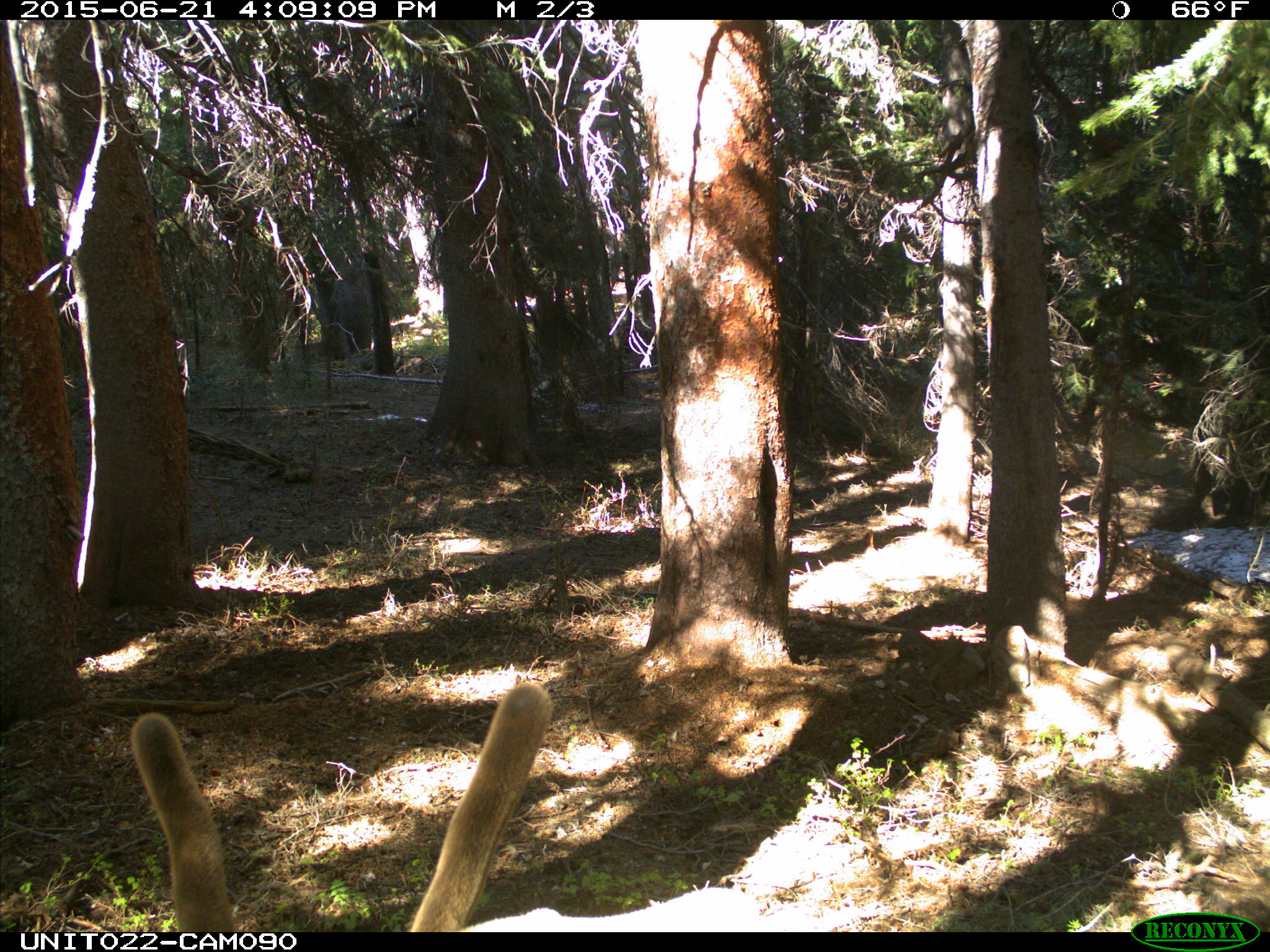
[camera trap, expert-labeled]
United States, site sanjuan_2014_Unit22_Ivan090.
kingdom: Animalia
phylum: Chordata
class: Mammalia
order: Artiodactyla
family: Cervidae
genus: Cervus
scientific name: Cervus elaphus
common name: red deer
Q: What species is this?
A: Cervus elaphus (red deer).